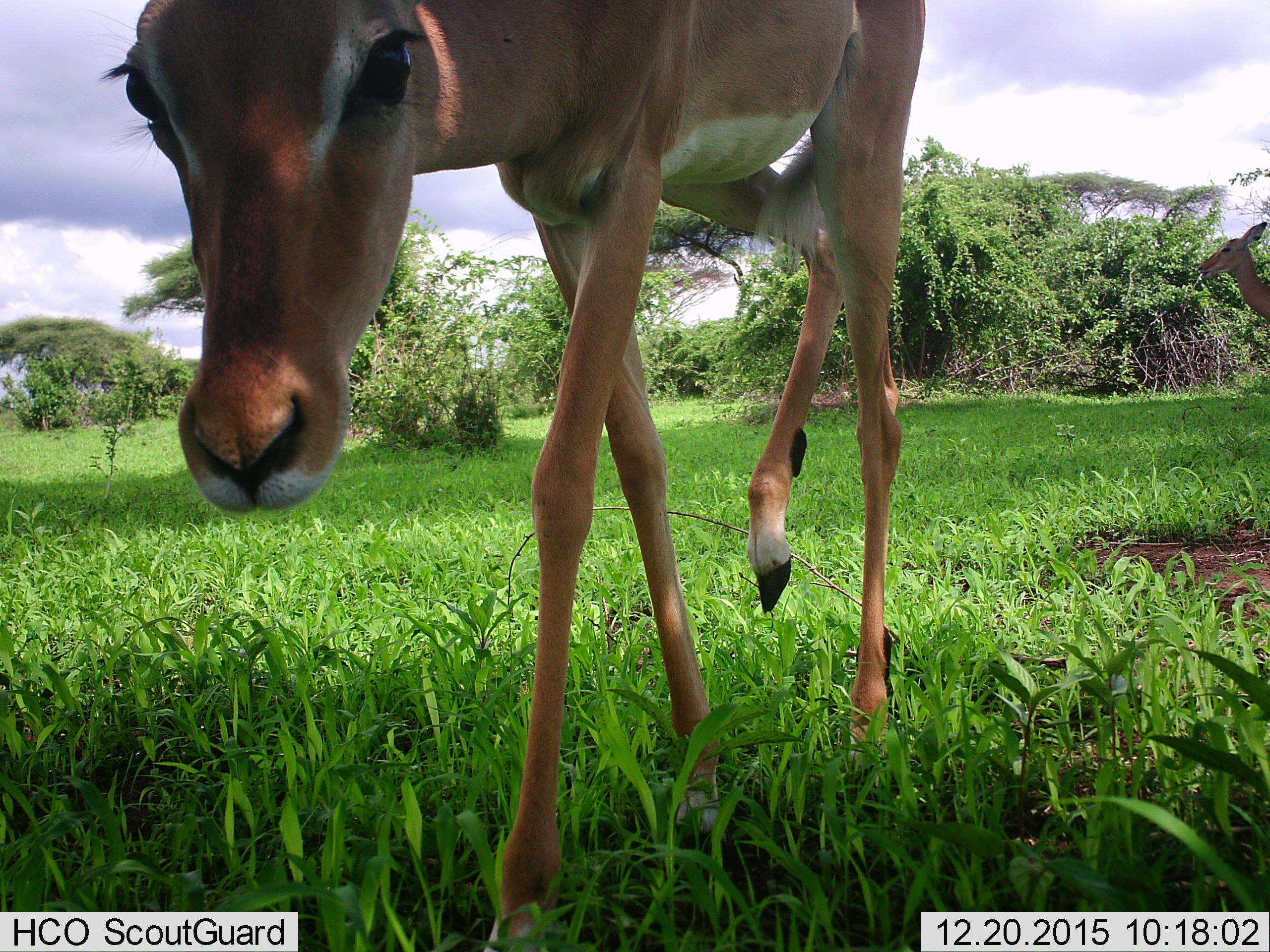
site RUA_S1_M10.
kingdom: Animalia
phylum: Chordata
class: Mammalia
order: Artiodactyla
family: Bovidae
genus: Aepyceros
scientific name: Aepyceros melampus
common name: impala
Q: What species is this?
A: Impala (Aepyceros melampus).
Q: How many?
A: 2.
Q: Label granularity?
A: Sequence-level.